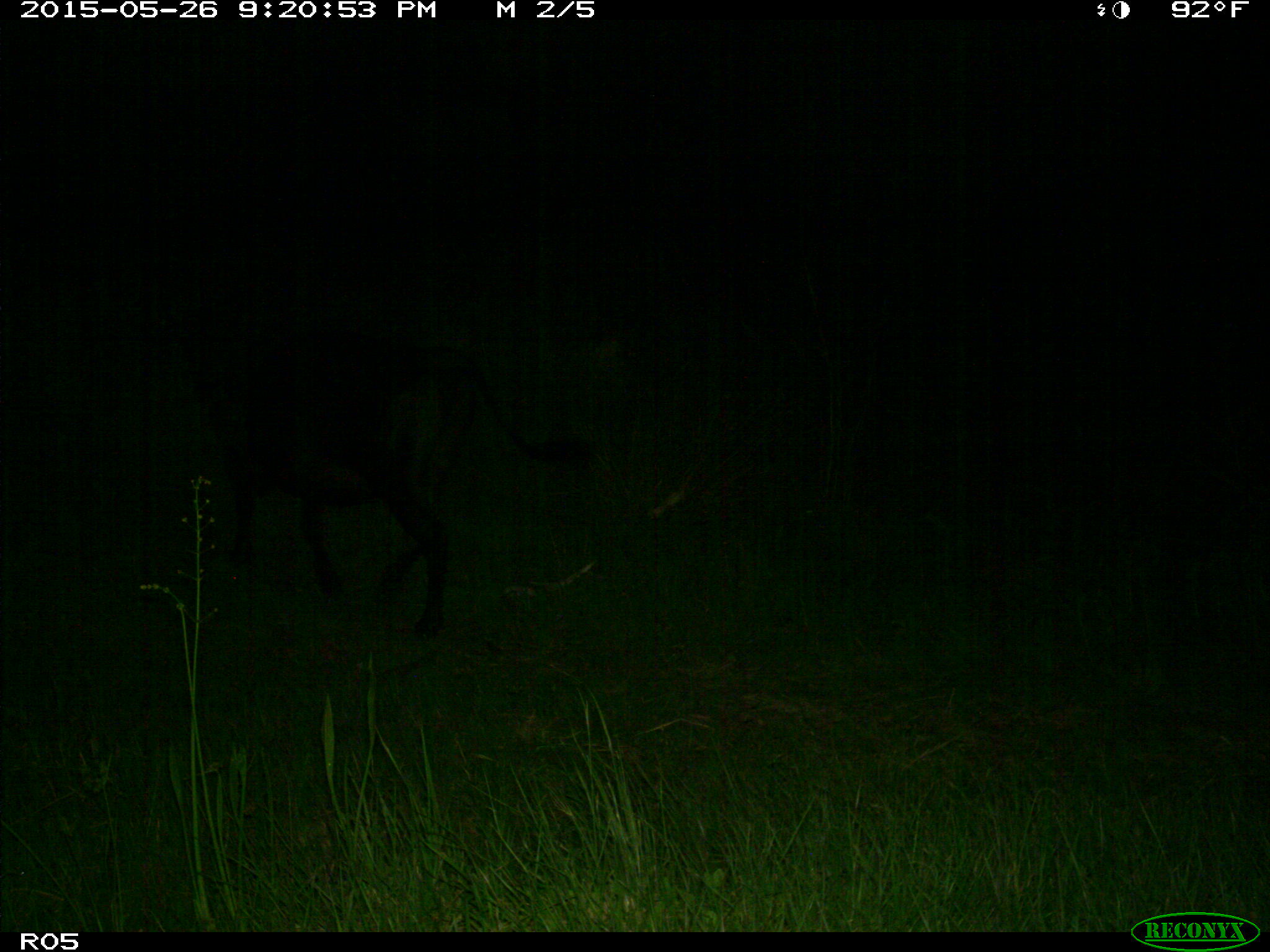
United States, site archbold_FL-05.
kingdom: Animalia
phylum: Chordata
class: Mammalia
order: Artiodactyla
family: Bovidae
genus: Bos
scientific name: Bos taurus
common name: domestic cow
Bos taurus (domestic cow).